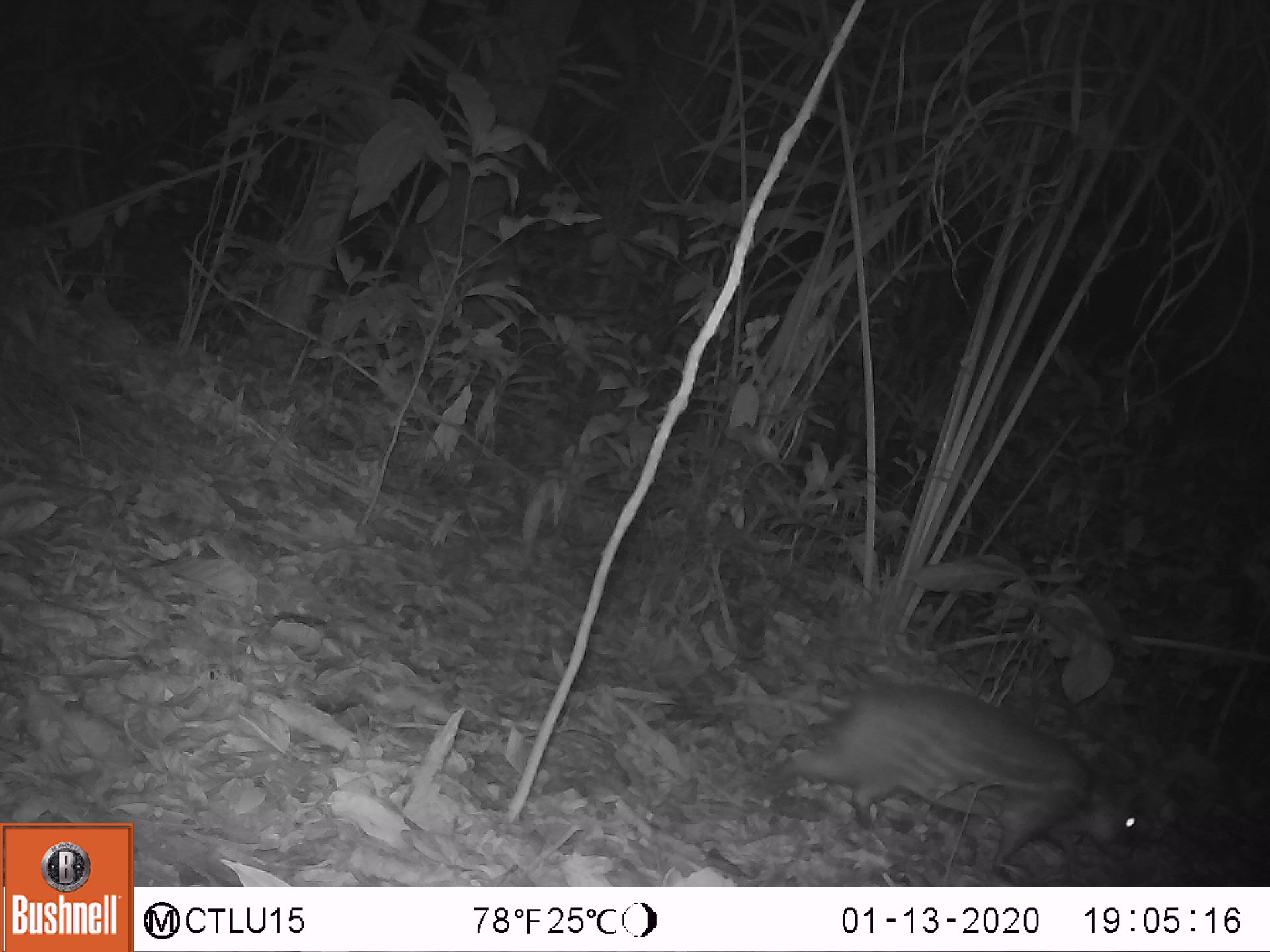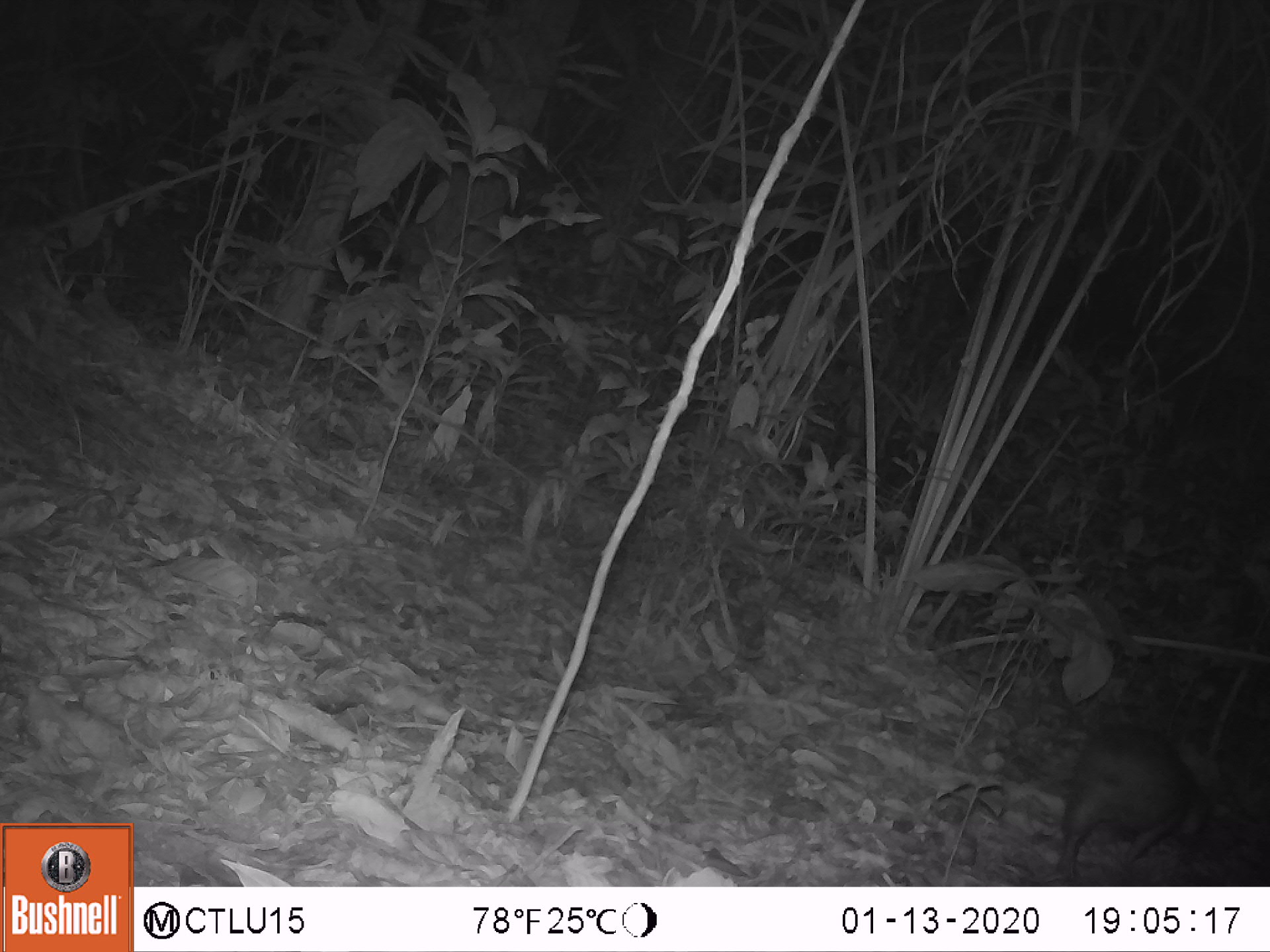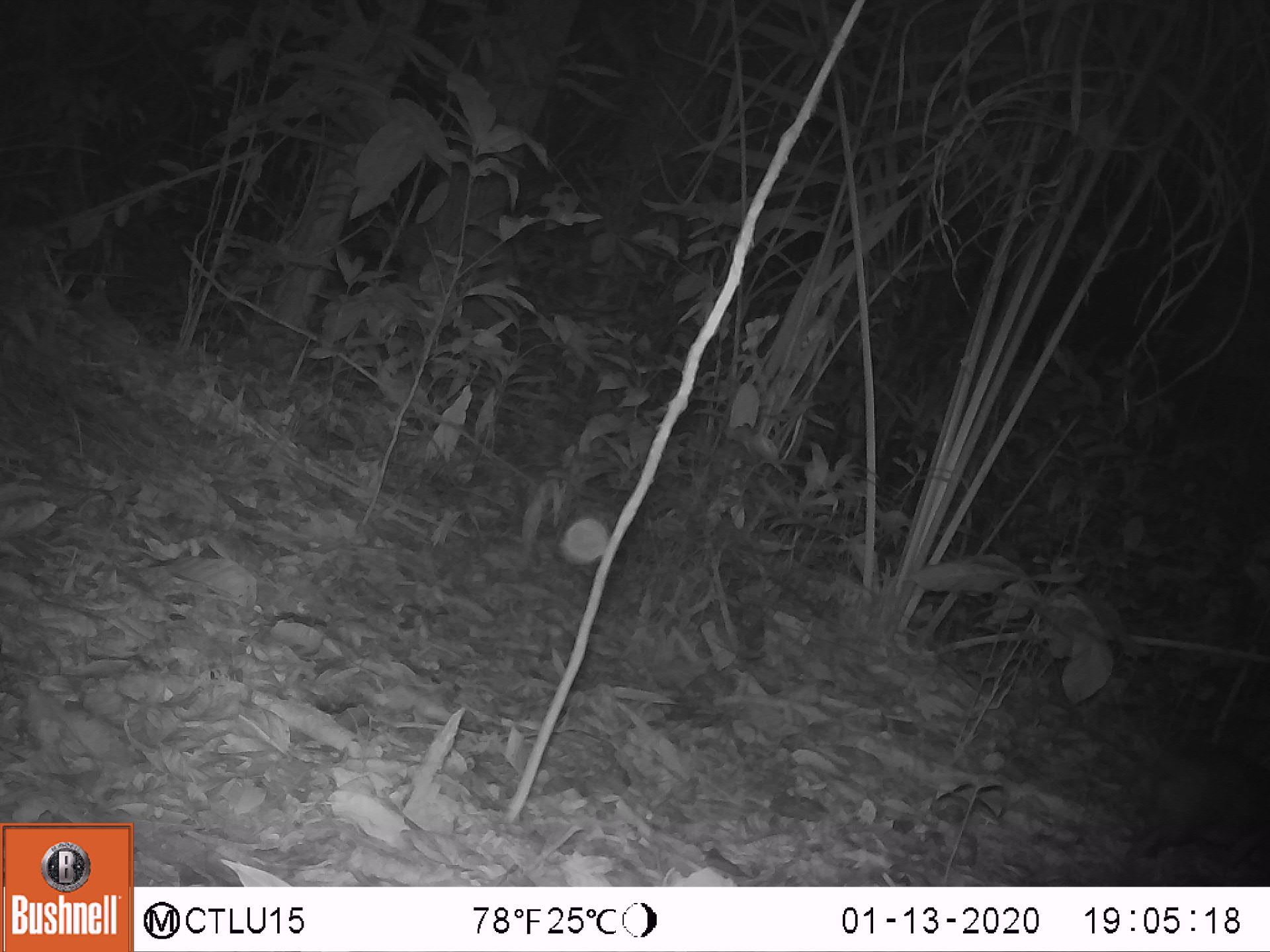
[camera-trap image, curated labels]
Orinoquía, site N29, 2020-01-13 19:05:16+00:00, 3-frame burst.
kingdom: Animalia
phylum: Chordata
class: Mammalia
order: Rodentia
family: Cuniculidae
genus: Cuniculus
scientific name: Cuniculus paca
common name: spotted paca